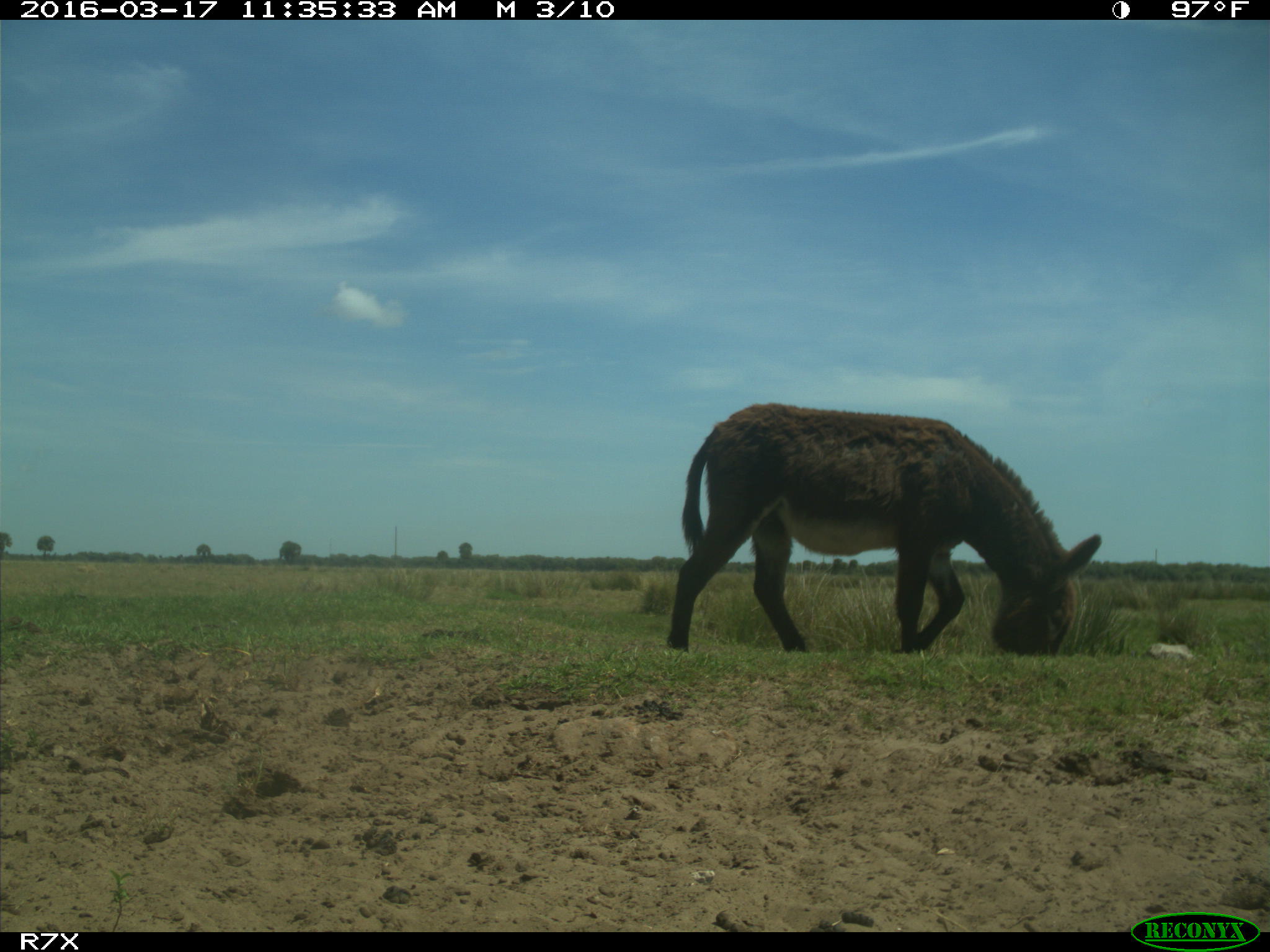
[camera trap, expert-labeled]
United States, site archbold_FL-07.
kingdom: Animalia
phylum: Chordata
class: Mammalia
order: Perissodactyla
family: Equidae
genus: Equus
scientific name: Equus africanus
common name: african wild ass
Equus africanus (african wild ass).